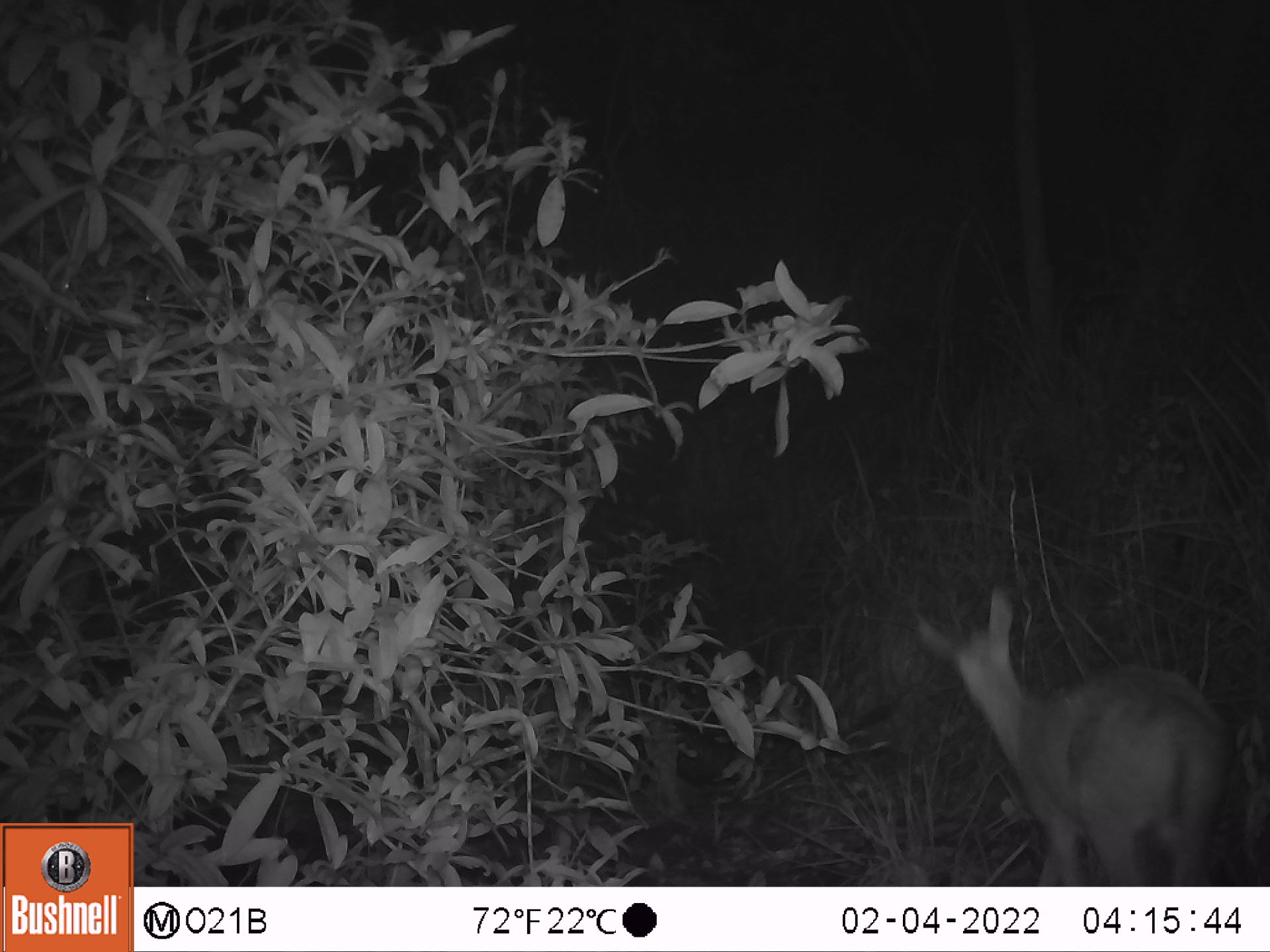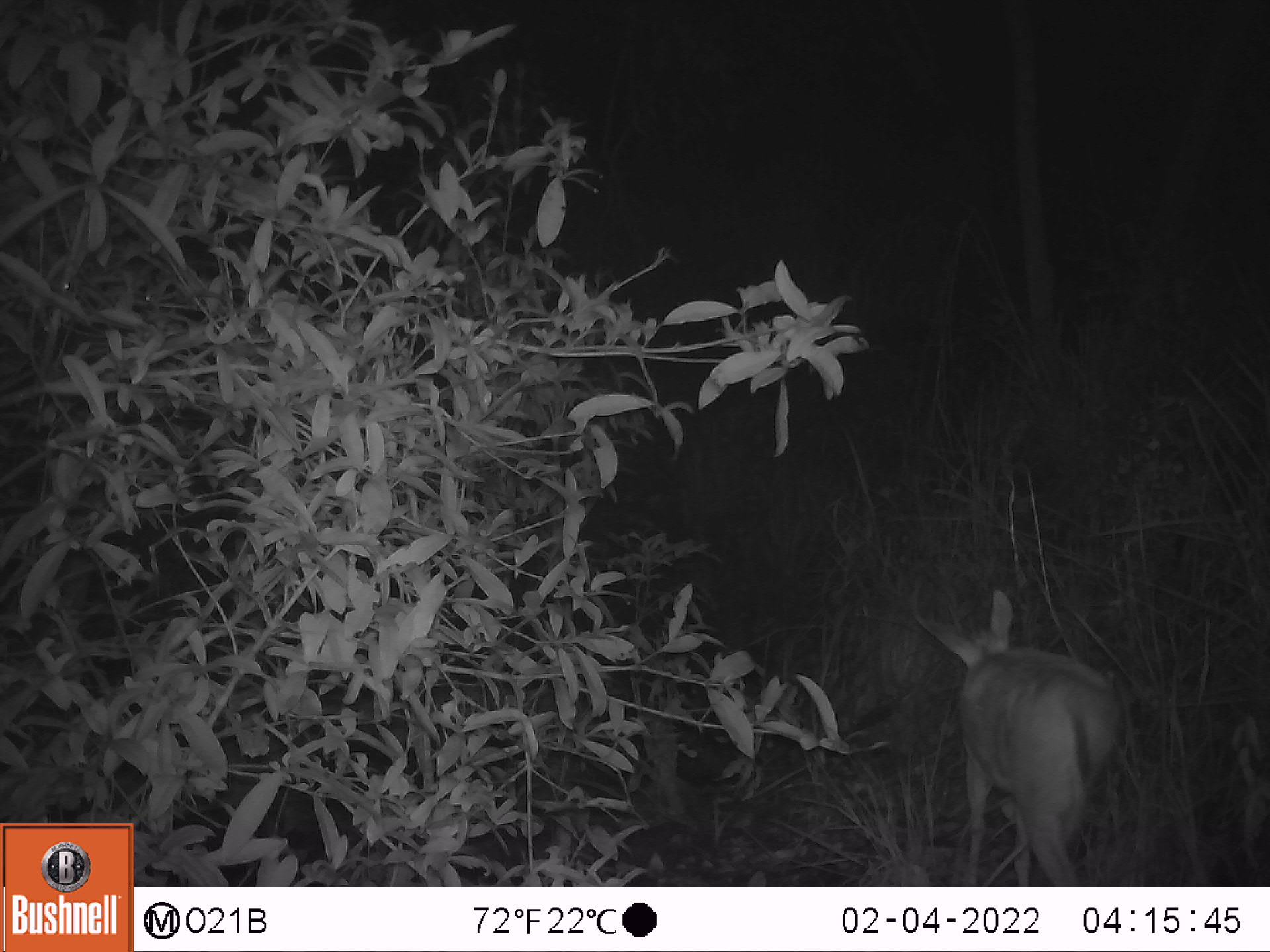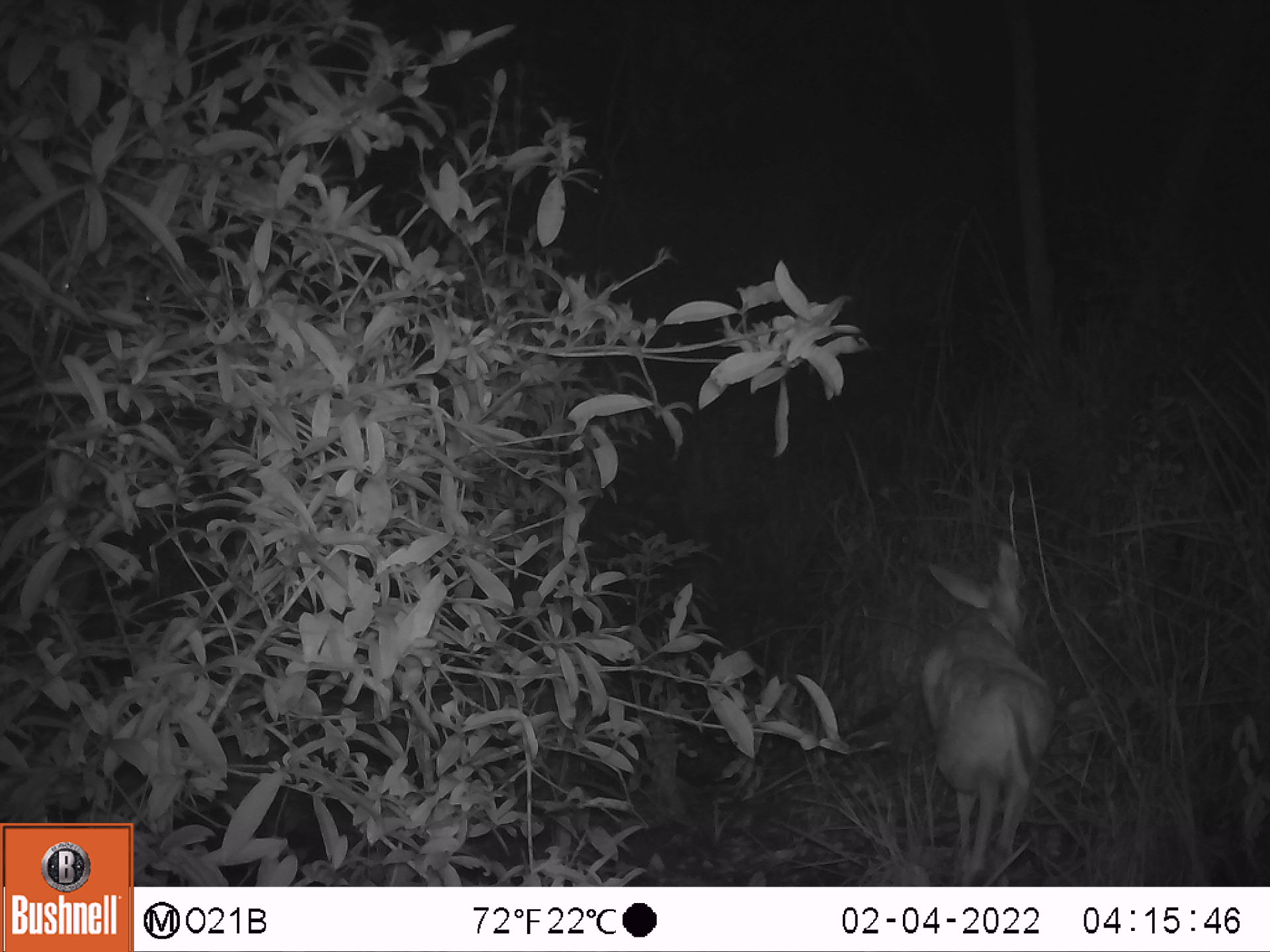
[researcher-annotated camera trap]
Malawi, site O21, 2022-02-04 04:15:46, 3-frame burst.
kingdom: Animalia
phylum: Chordata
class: Mammalia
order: Artiodactyla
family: Bovidae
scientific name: Antilopinae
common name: small antelope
Small antelope (Antilopinae), count 1.